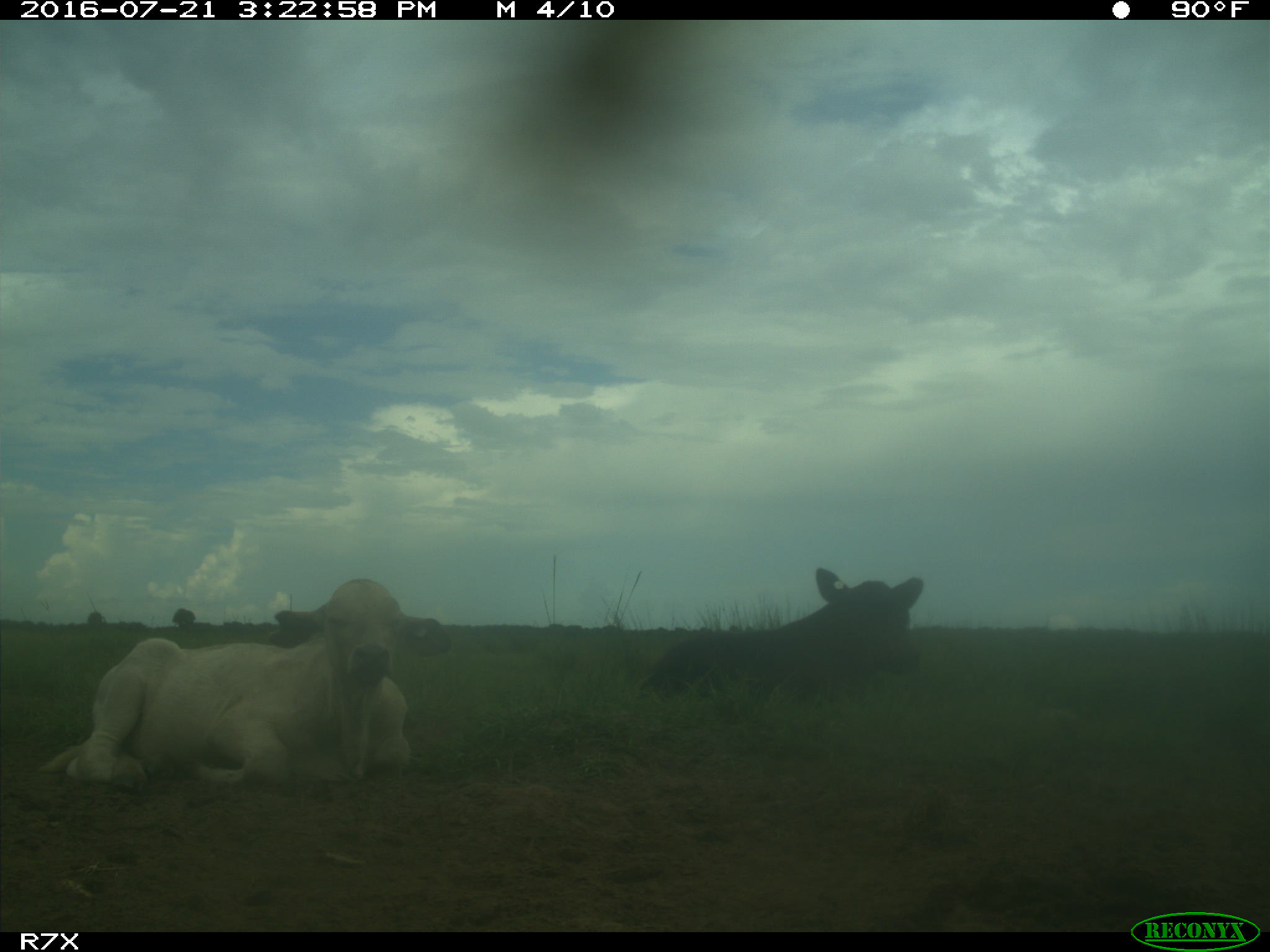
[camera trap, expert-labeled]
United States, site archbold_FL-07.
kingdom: Animalia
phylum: Chordata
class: Mammalia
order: Artiodactyla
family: Bovidae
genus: Bos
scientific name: Bos taurus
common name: domestic cow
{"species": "Bos taurus (domestic cow)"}